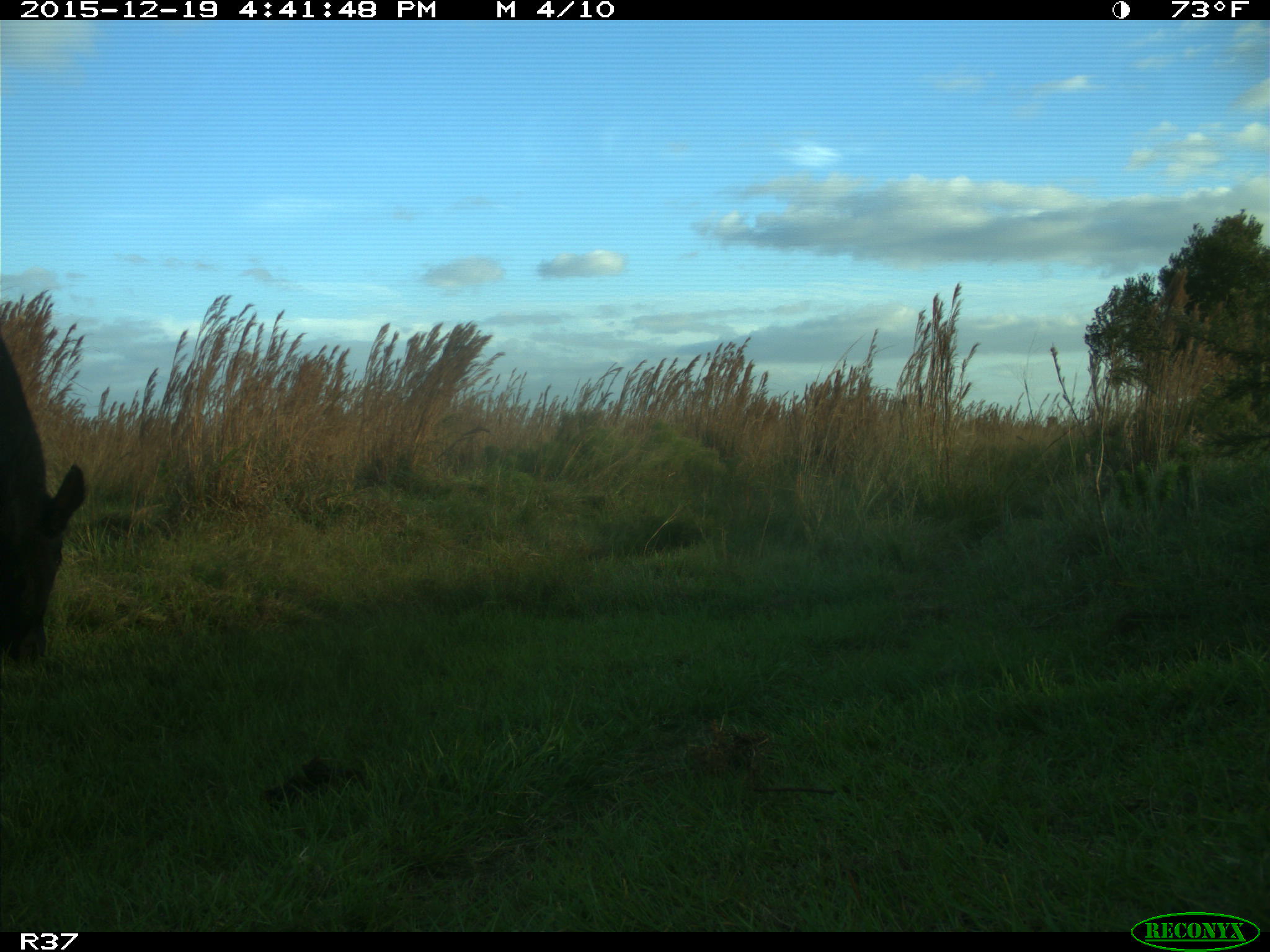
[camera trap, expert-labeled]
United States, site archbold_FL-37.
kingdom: Animalia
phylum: Chordata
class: Mammalia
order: Artiodactyla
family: Bovidae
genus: Bos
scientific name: Bos taurus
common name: domestic cow